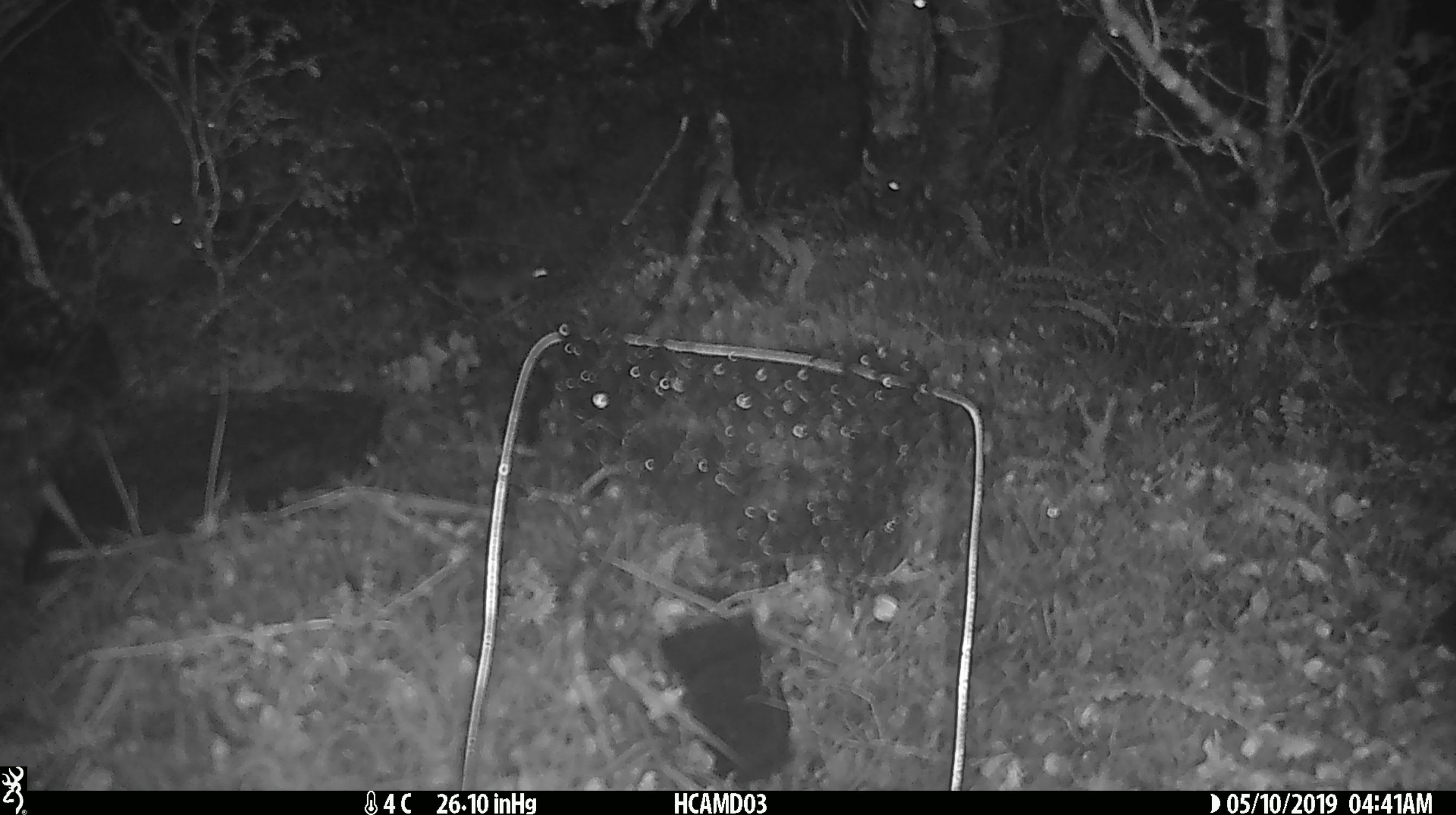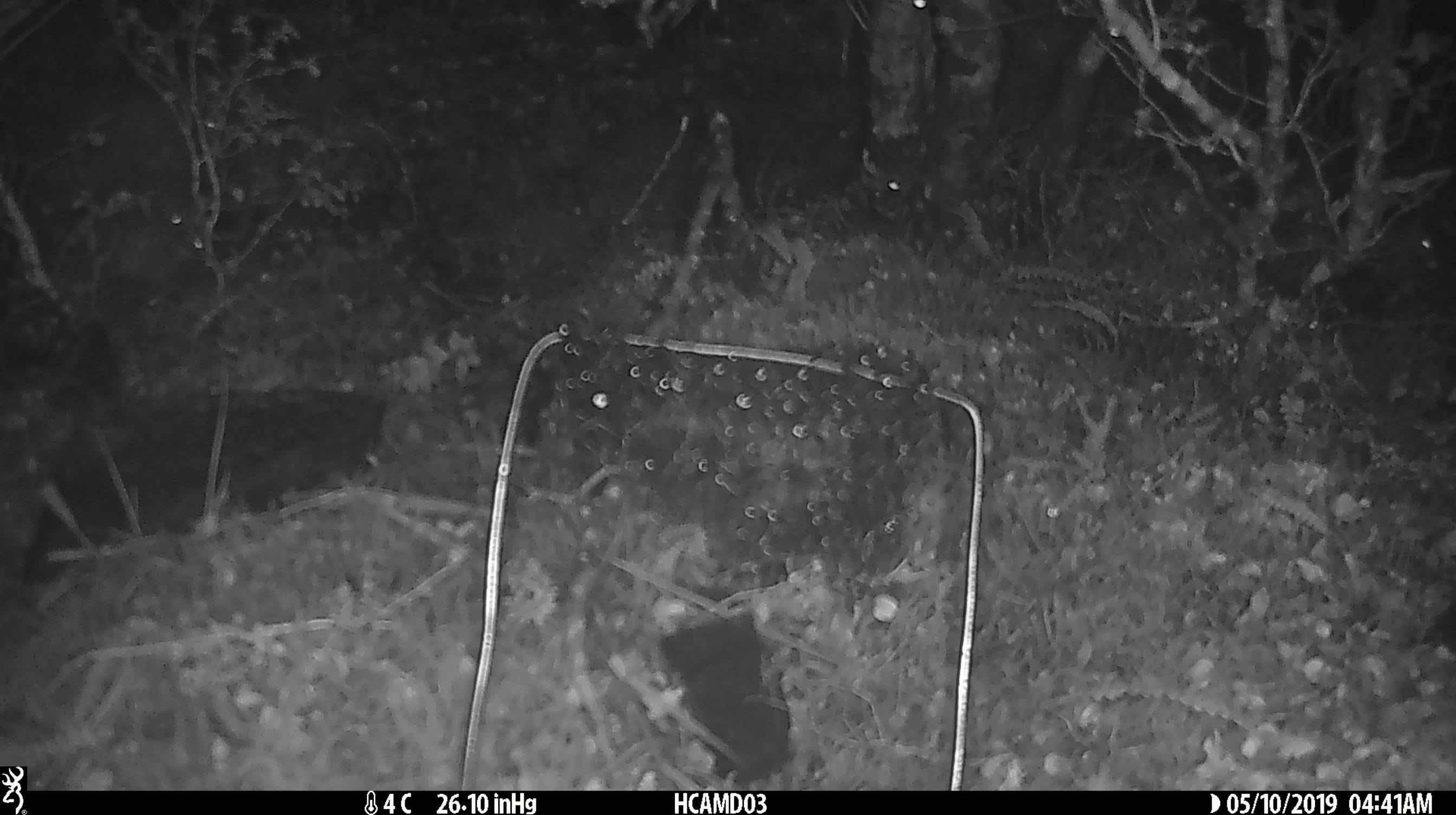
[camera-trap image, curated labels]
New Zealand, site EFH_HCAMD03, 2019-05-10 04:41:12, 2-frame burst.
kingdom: Animalia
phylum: Chordata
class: Mammalia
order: Rodentia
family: Muridae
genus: Mus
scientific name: Mus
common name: mouse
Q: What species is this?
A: Mouse (Mus).